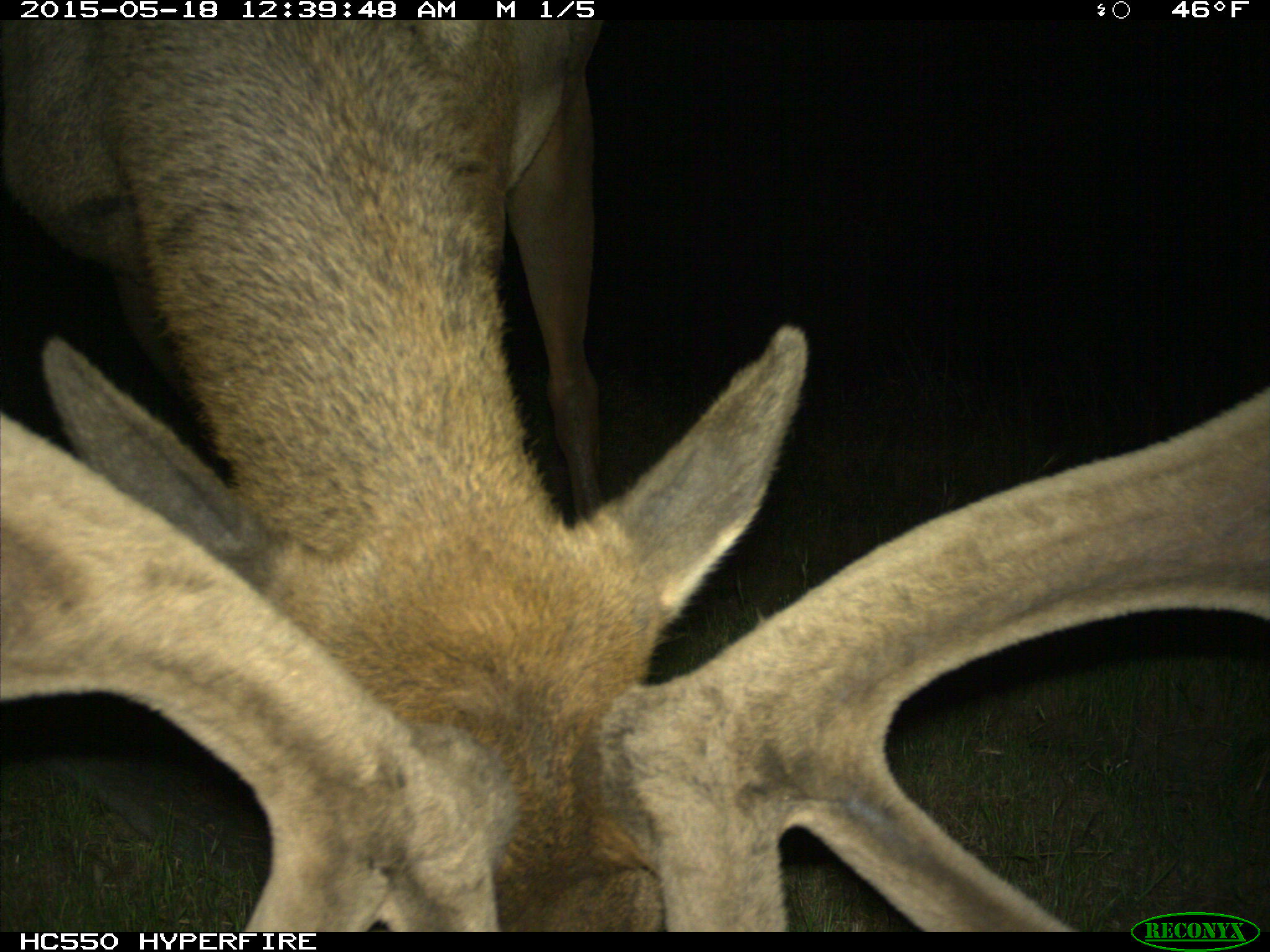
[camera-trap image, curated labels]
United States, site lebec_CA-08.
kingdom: Animalia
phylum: Chordata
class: Mammalia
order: Artiodactyla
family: Cervidae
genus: Cervus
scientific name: Cervus canadensis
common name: elk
Cervus canadensis (elk).